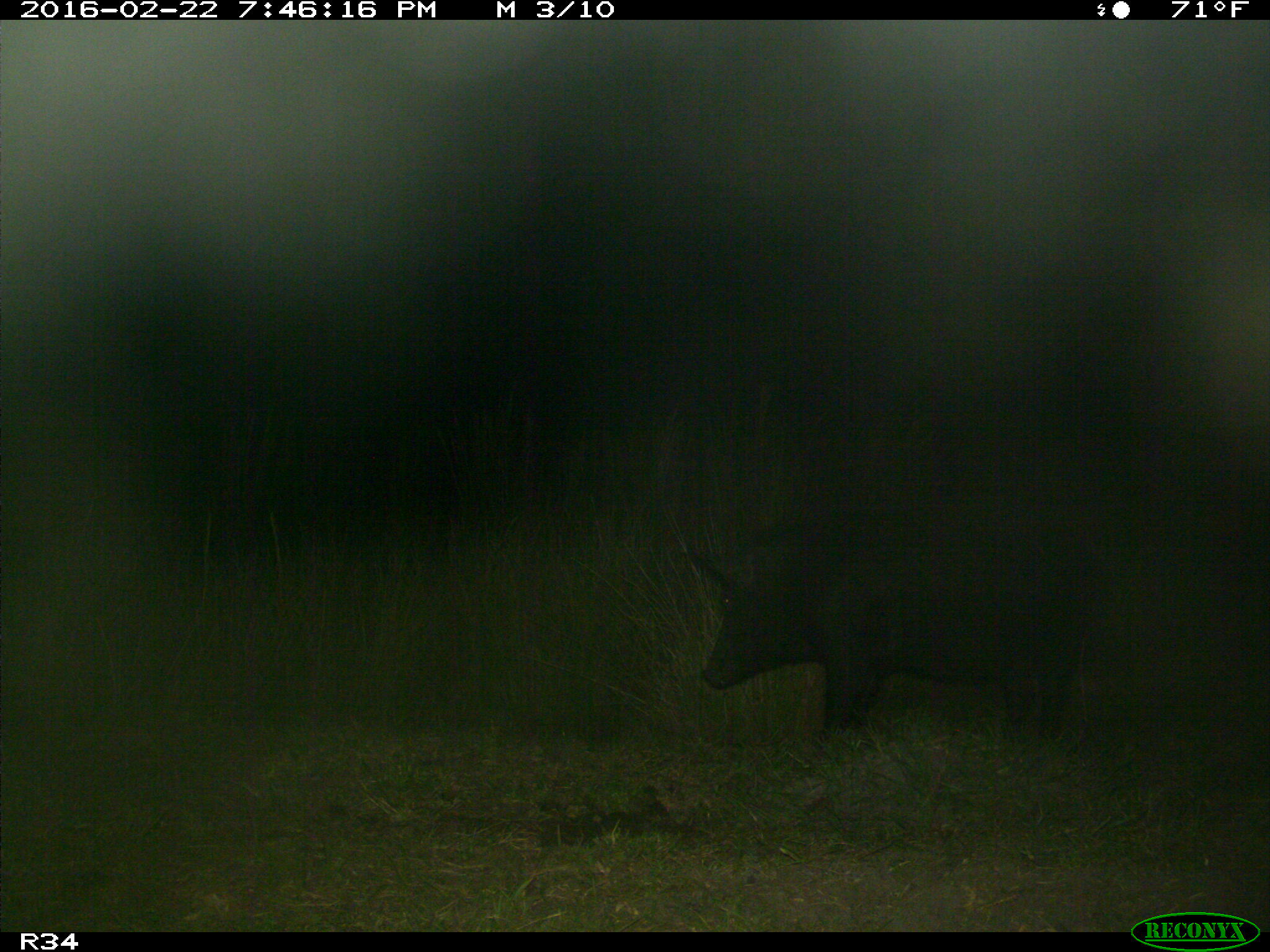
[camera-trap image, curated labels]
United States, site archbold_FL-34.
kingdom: Animalia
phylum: Chordata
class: Mammalia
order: Artiodactyla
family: Suidae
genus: Sus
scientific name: Sus scrofa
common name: wild boar